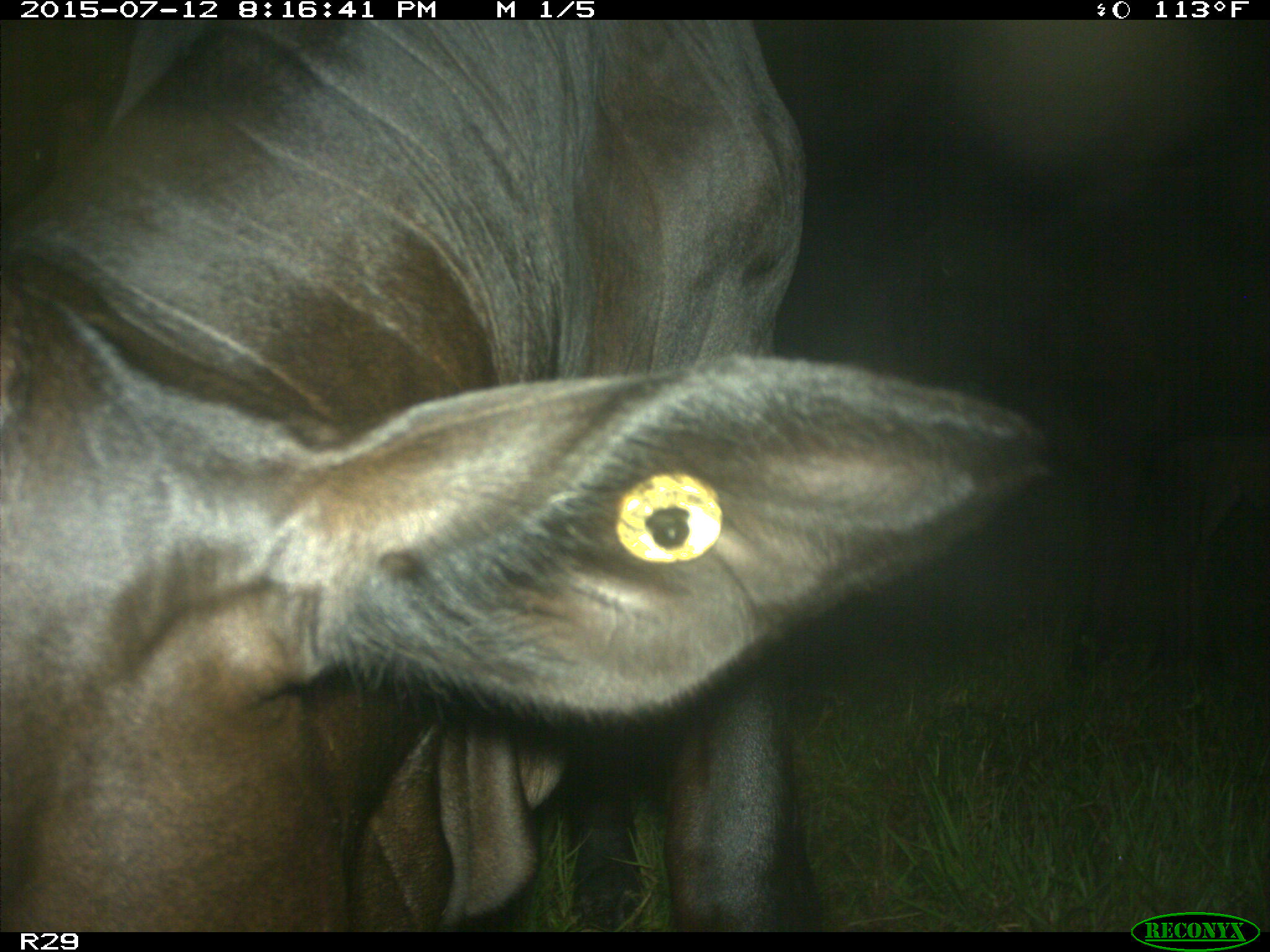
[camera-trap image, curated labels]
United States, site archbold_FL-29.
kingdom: Animalia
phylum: Chordata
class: Mammalia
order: Artiodactyla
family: Bovidae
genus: Bos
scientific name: Bos taurus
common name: domestic cow